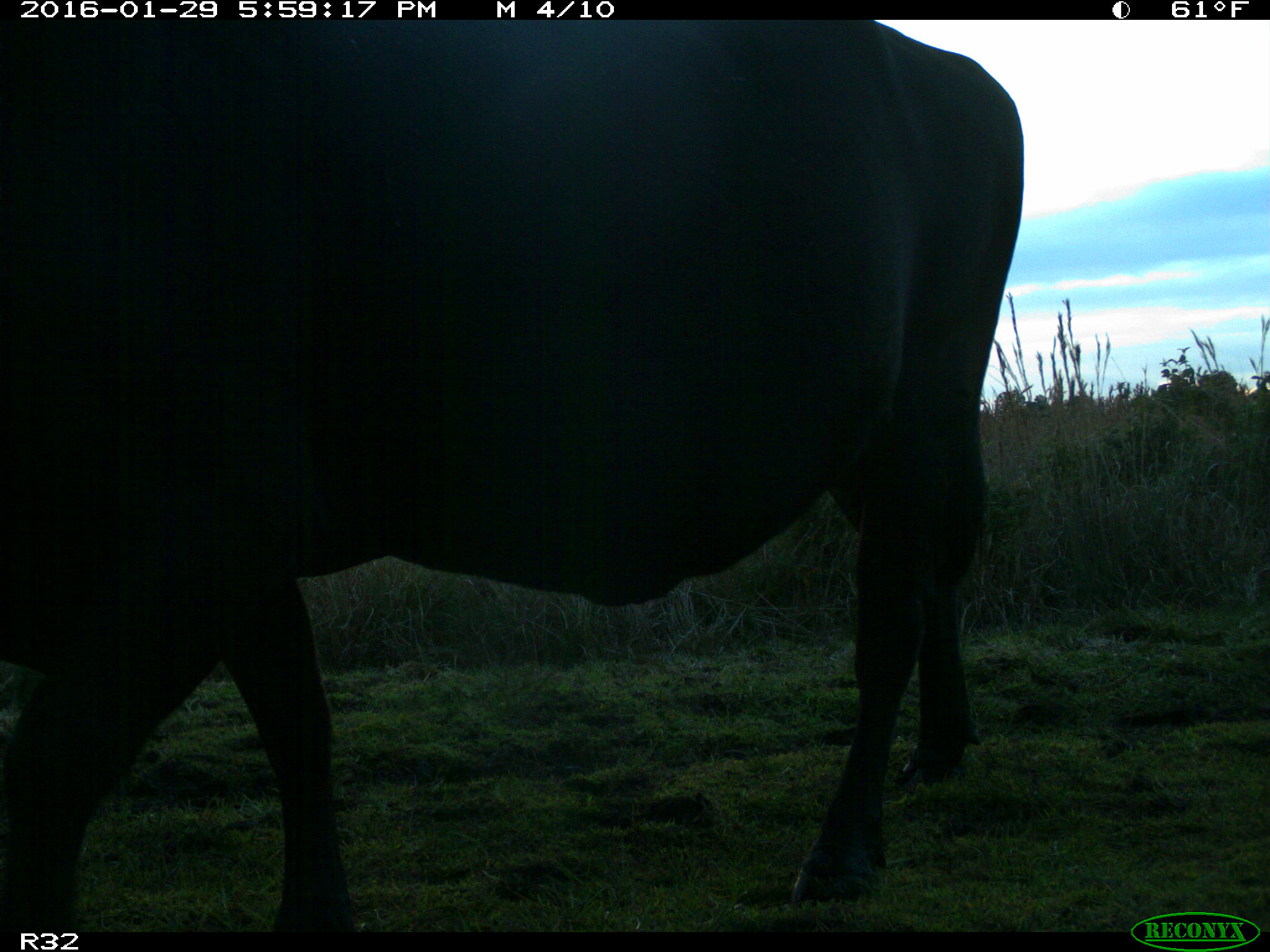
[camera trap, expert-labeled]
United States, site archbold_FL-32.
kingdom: Animalia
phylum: Chordata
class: Mammalia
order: Artiodactyla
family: Bovidae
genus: Bos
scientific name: Bos taurus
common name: domestic cow